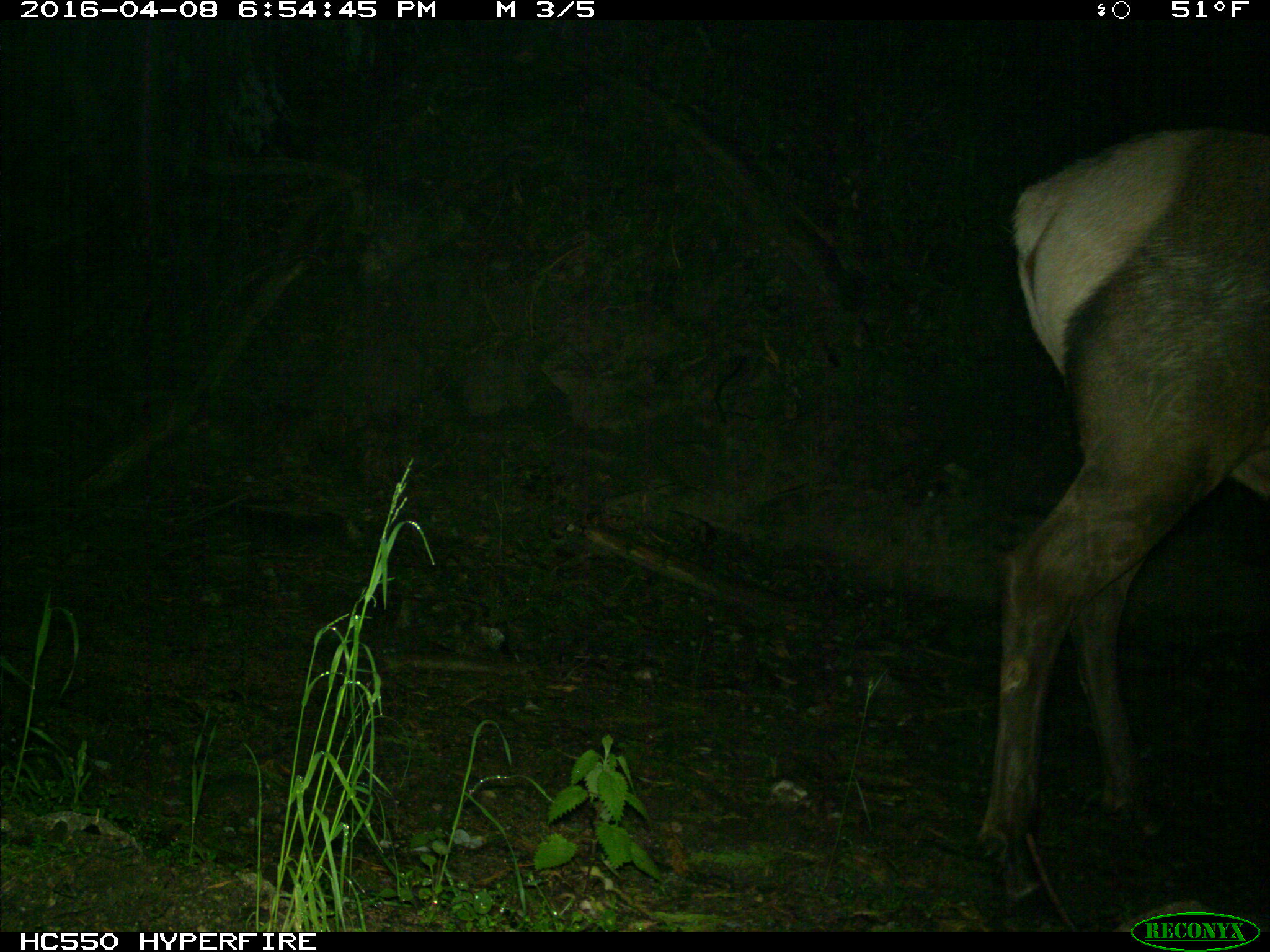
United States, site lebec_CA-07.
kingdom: Animalia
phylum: Chordata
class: Mammalia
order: Artiodactyla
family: Cervidae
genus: Cervus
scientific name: Cervus canadensis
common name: elk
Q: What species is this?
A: Cervus canadensis (elk).